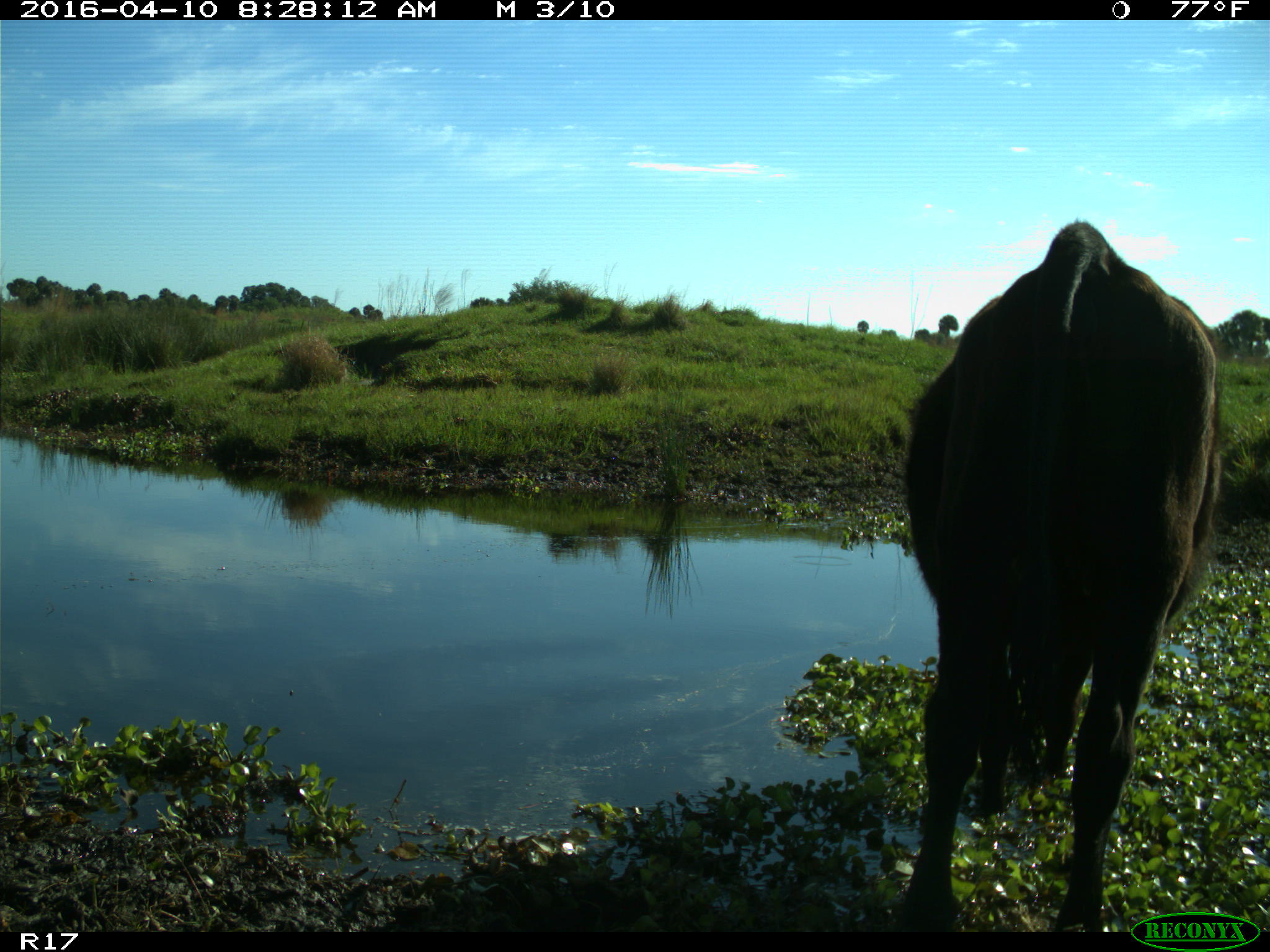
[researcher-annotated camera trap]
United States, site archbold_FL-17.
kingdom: Animalia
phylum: Chordata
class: Mammalia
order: Artiodactyla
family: Bovidae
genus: Bos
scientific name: Bos taurus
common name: domestic cow